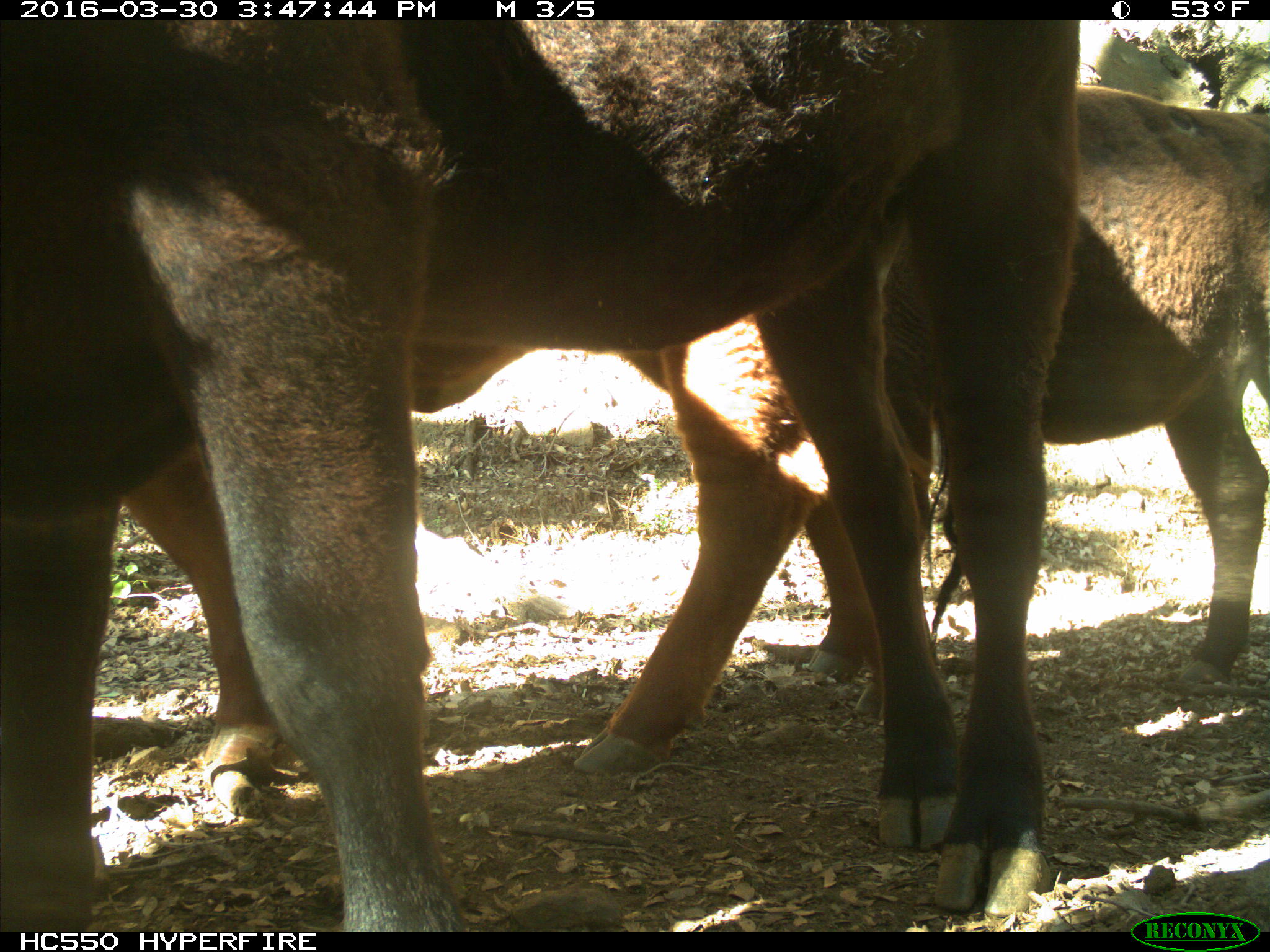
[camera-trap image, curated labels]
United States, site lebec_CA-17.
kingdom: Animalia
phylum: Chordata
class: Mammalia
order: Artiodactyla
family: Bovidae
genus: Bos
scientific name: Bos taurus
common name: domestic cow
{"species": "Bos taurus (domestic cow)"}